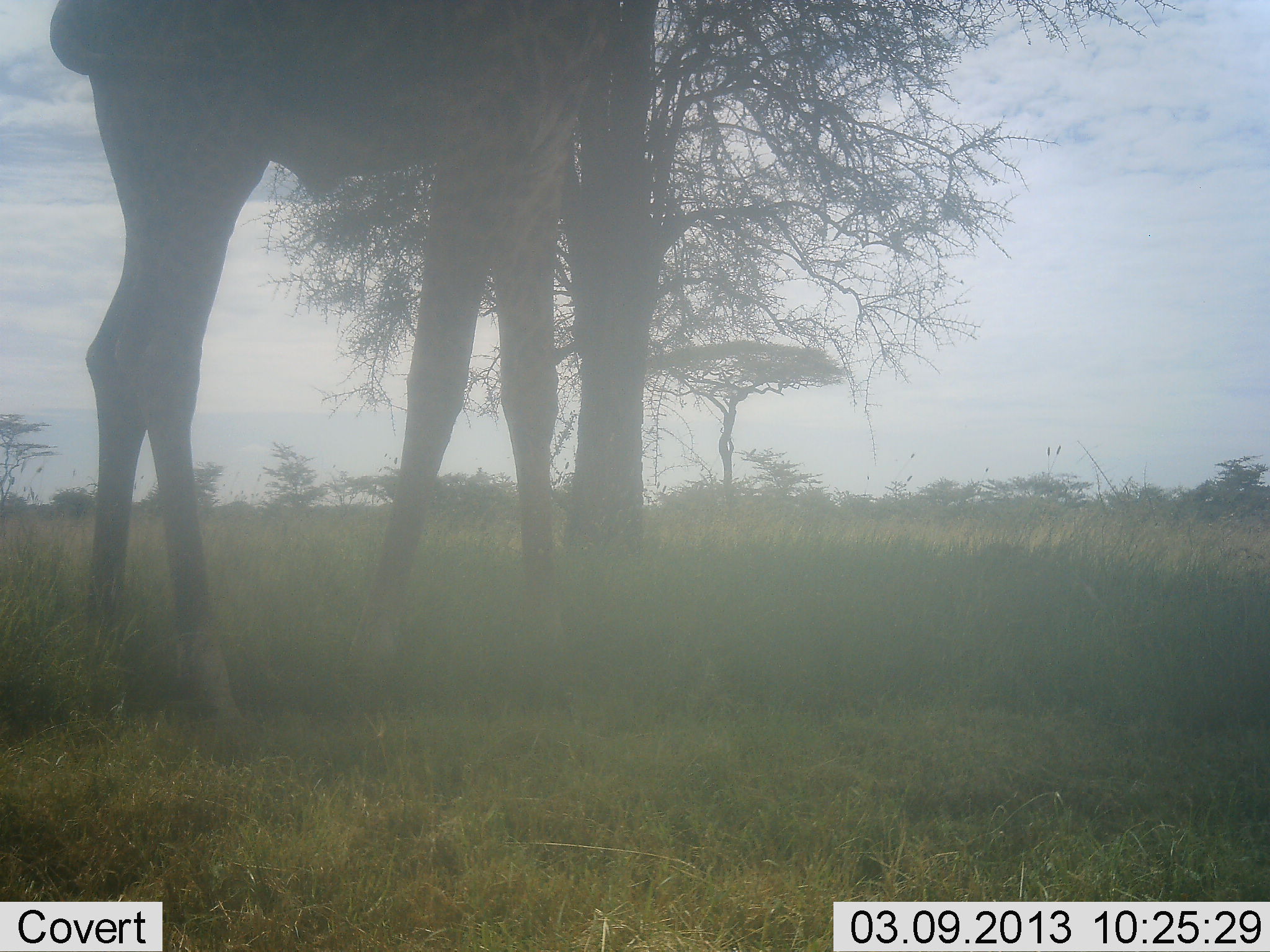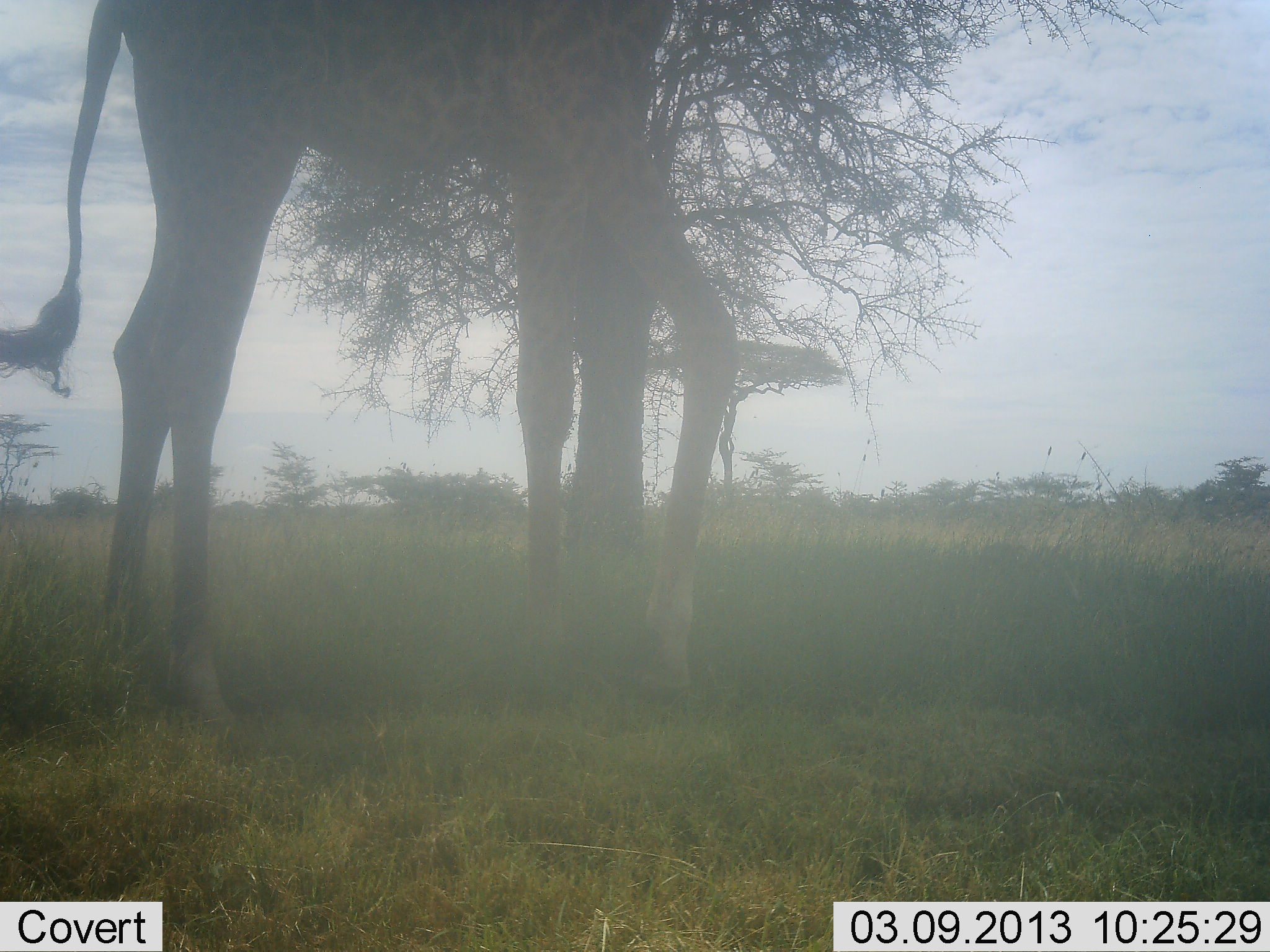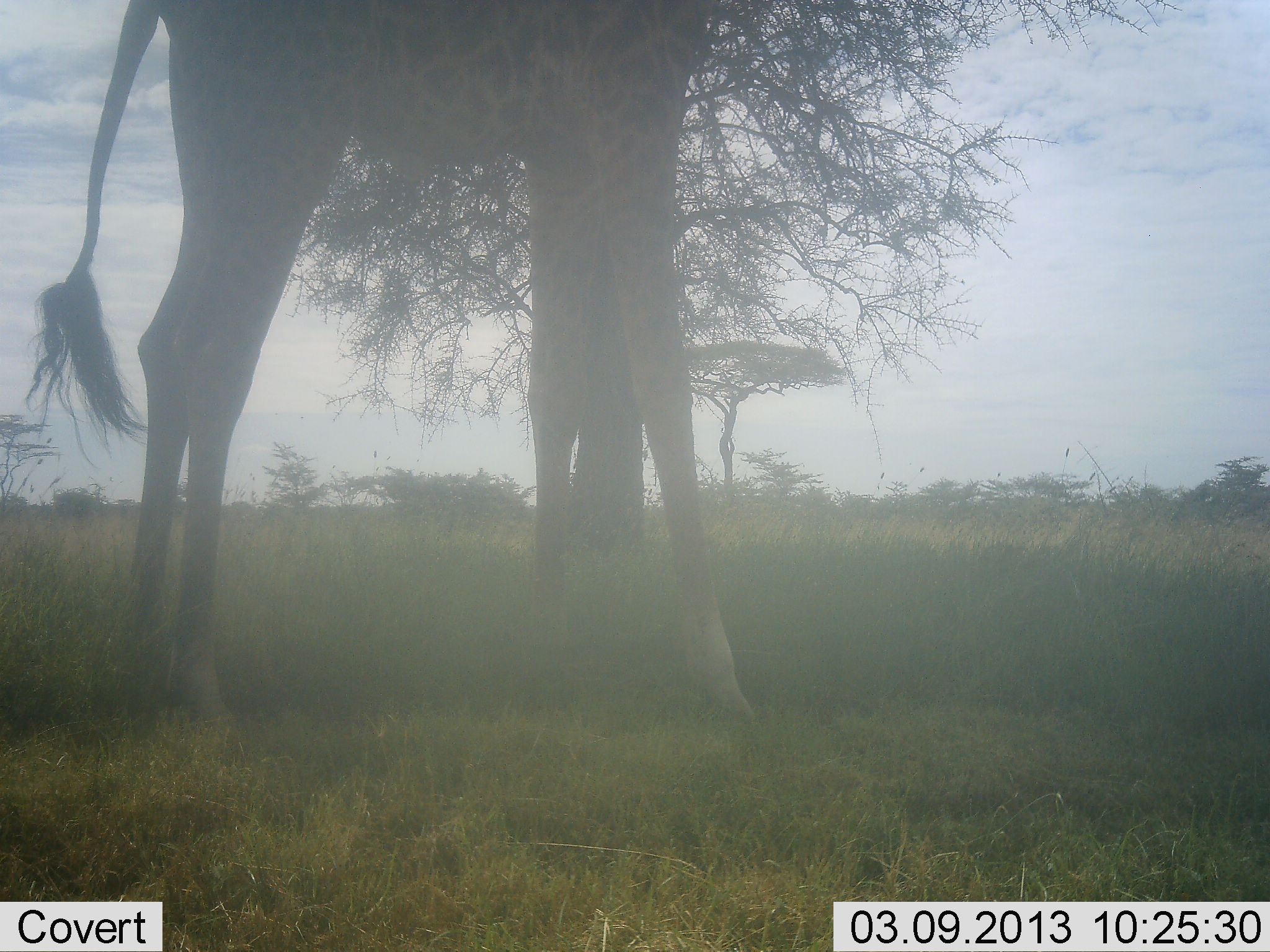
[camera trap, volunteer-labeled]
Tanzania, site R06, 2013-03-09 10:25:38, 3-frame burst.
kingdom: Animalia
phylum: Chordata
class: Mammalia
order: Artiodactyla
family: Giraffidae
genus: Giraffa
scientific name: Giraffa camelopardalis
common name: giraffe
Giraffe (Giraffa camelopardalis), count 1. Behavior (volunteer vote fractions): standing 51%, resting 0%, moving 41%, interacting 0%. Young present (vote fraction): 0%. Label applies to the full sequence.